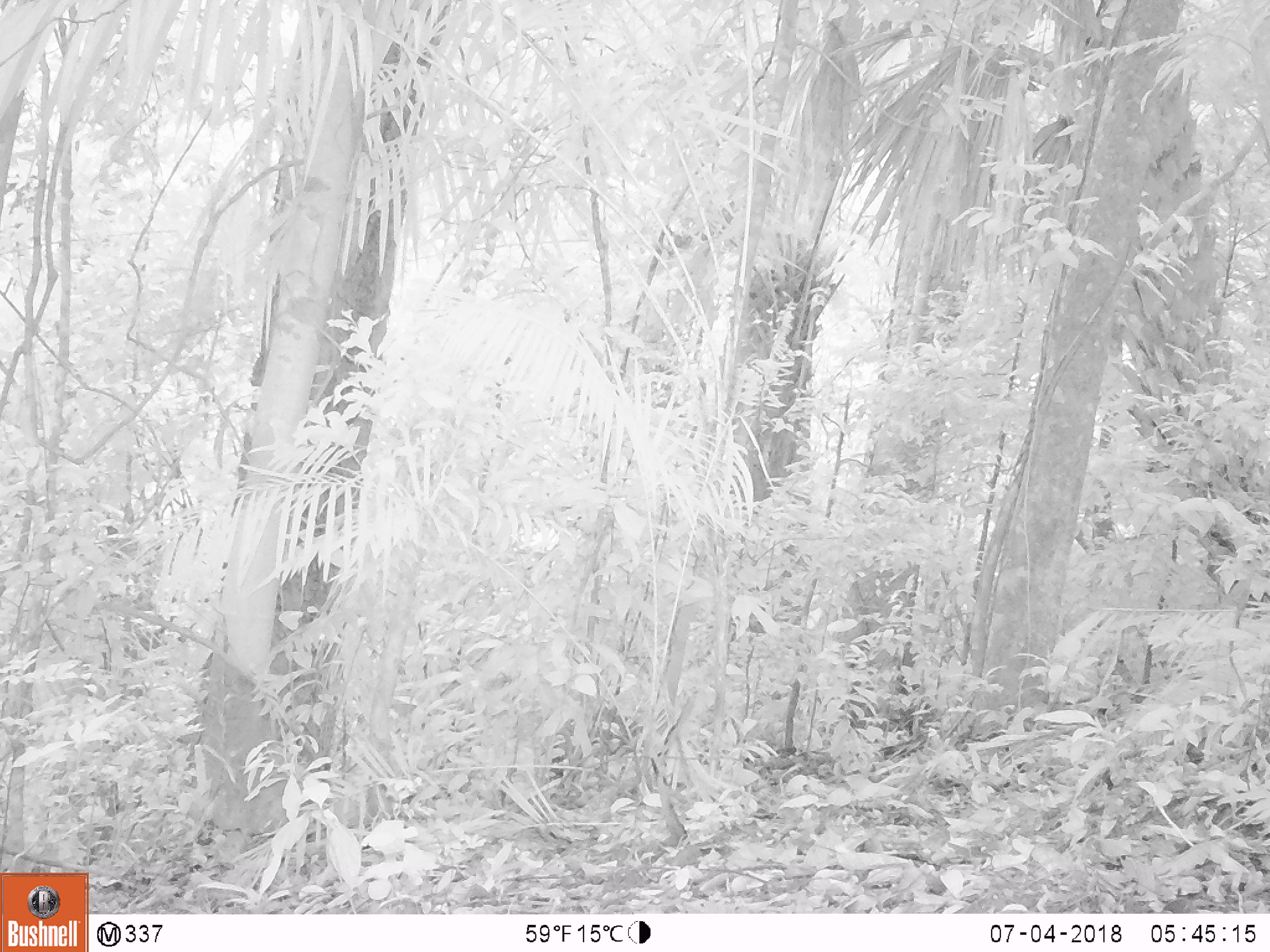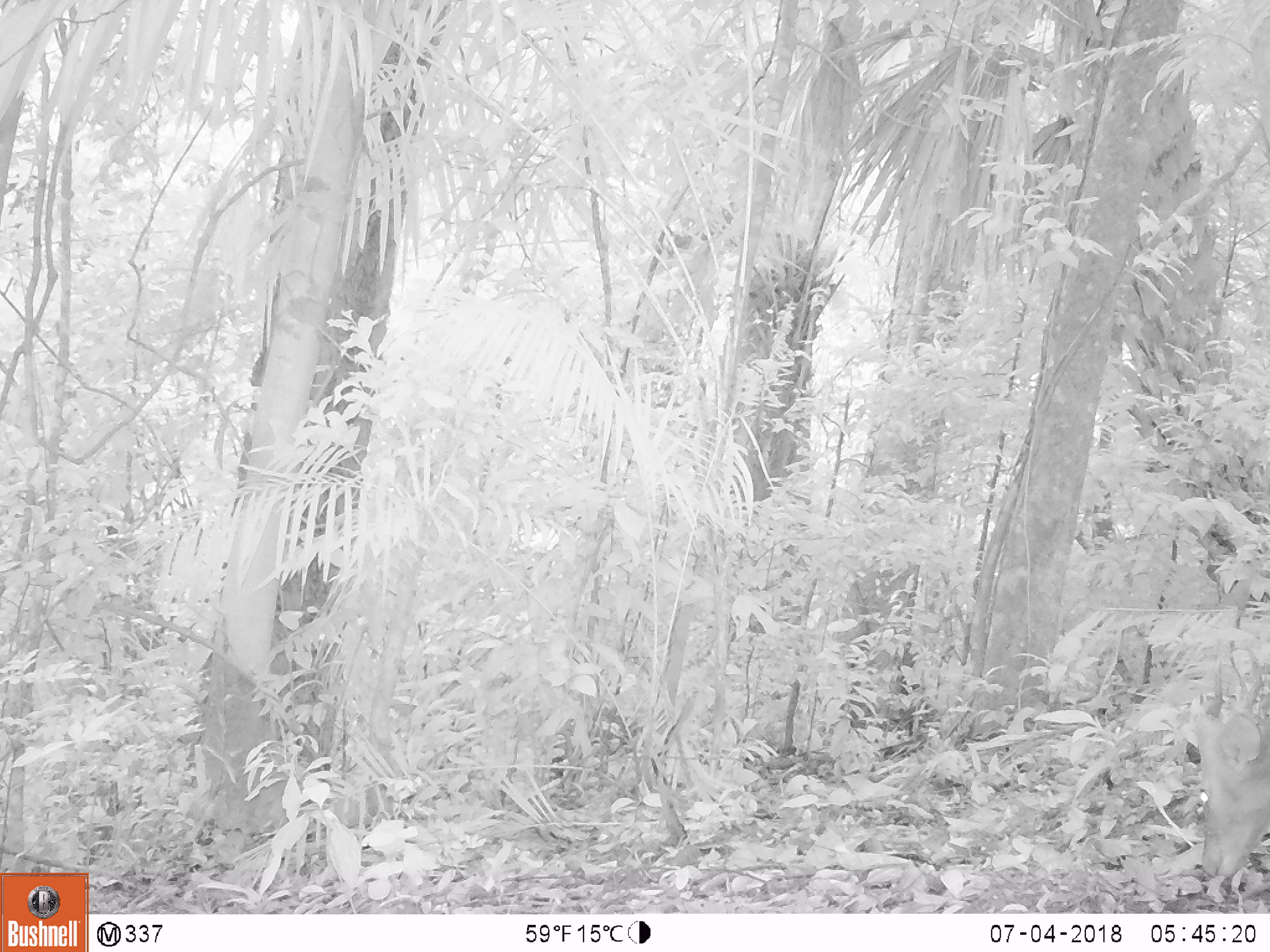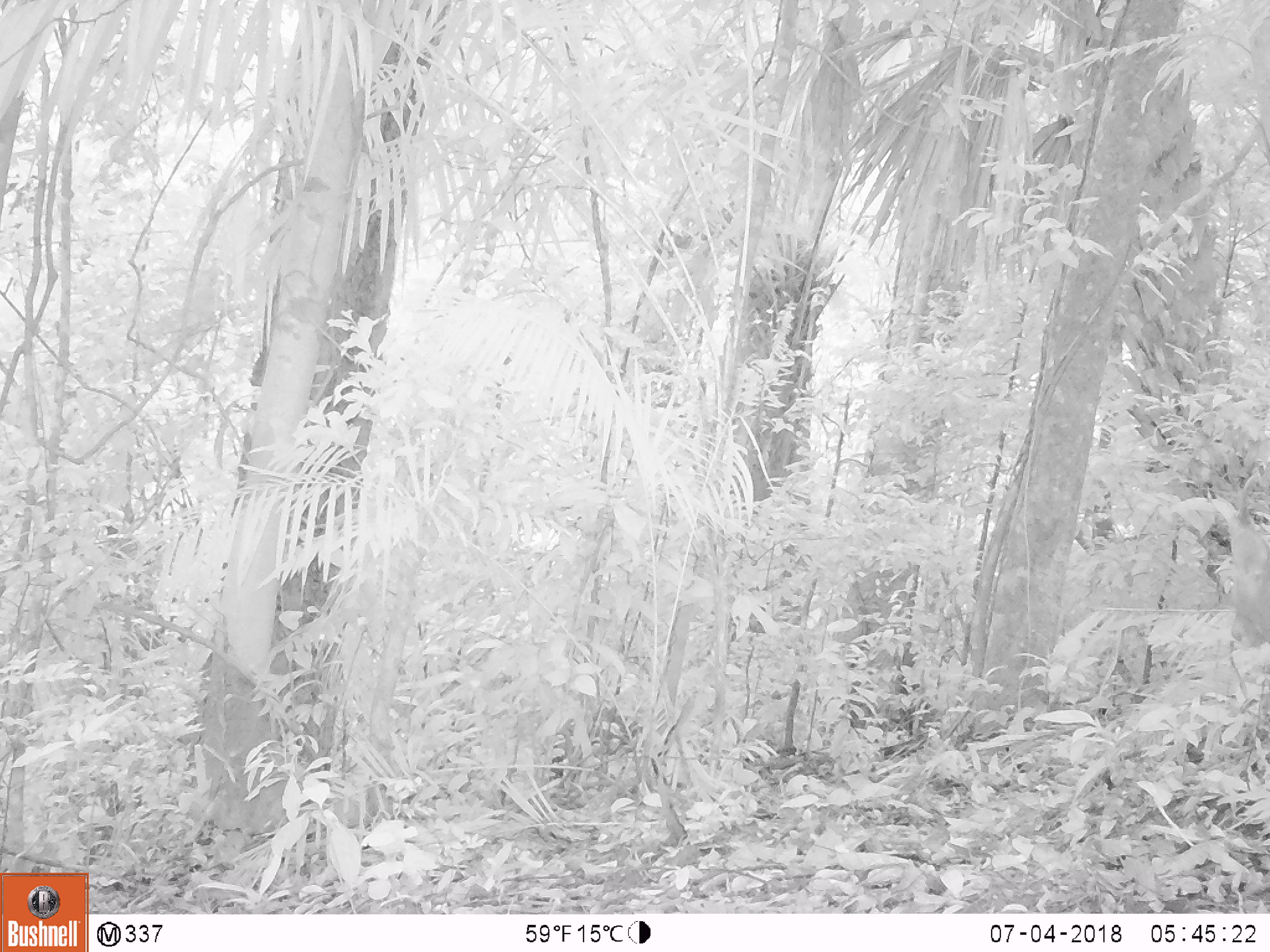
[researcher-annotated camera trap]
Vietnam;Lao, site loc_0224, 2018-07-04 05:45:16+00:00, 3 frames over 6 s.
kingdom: Animalia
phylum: Chordata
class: Mammalia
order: Artiodactyla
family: Cervidae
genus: Muntiacus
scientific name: Muntiacus vuquangensis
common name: large-antlered muntjac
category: large antlered muntjac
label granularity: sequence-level